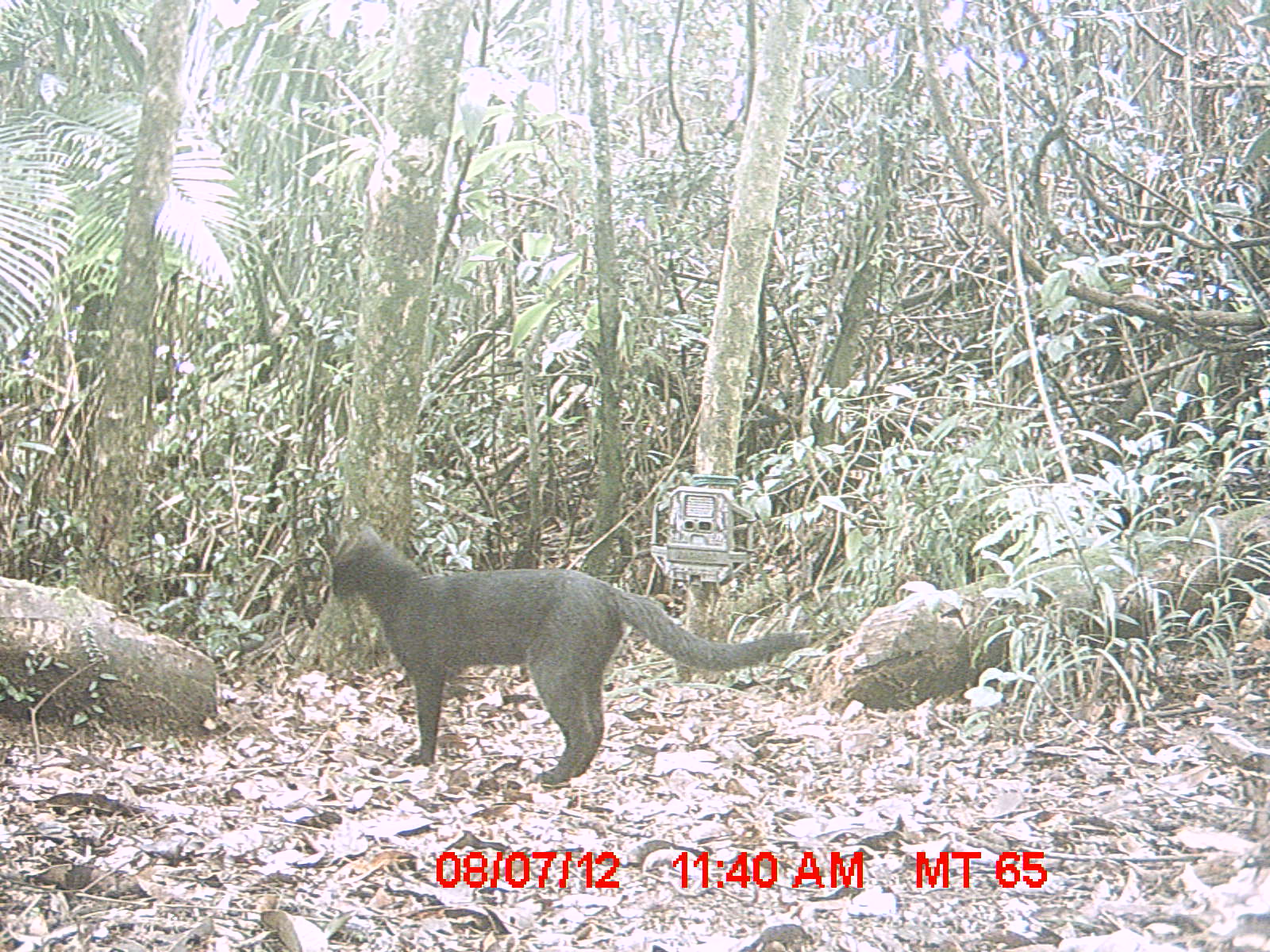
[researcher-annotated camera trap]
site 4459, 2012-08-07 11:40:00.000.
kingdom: Animalia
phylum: Chordata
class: Mammalia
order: Carnivora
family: Felidae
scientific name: Felidae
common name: felids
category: felis sp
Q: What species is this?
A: Felis sp (felids) (Felidae).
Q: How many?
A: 1.